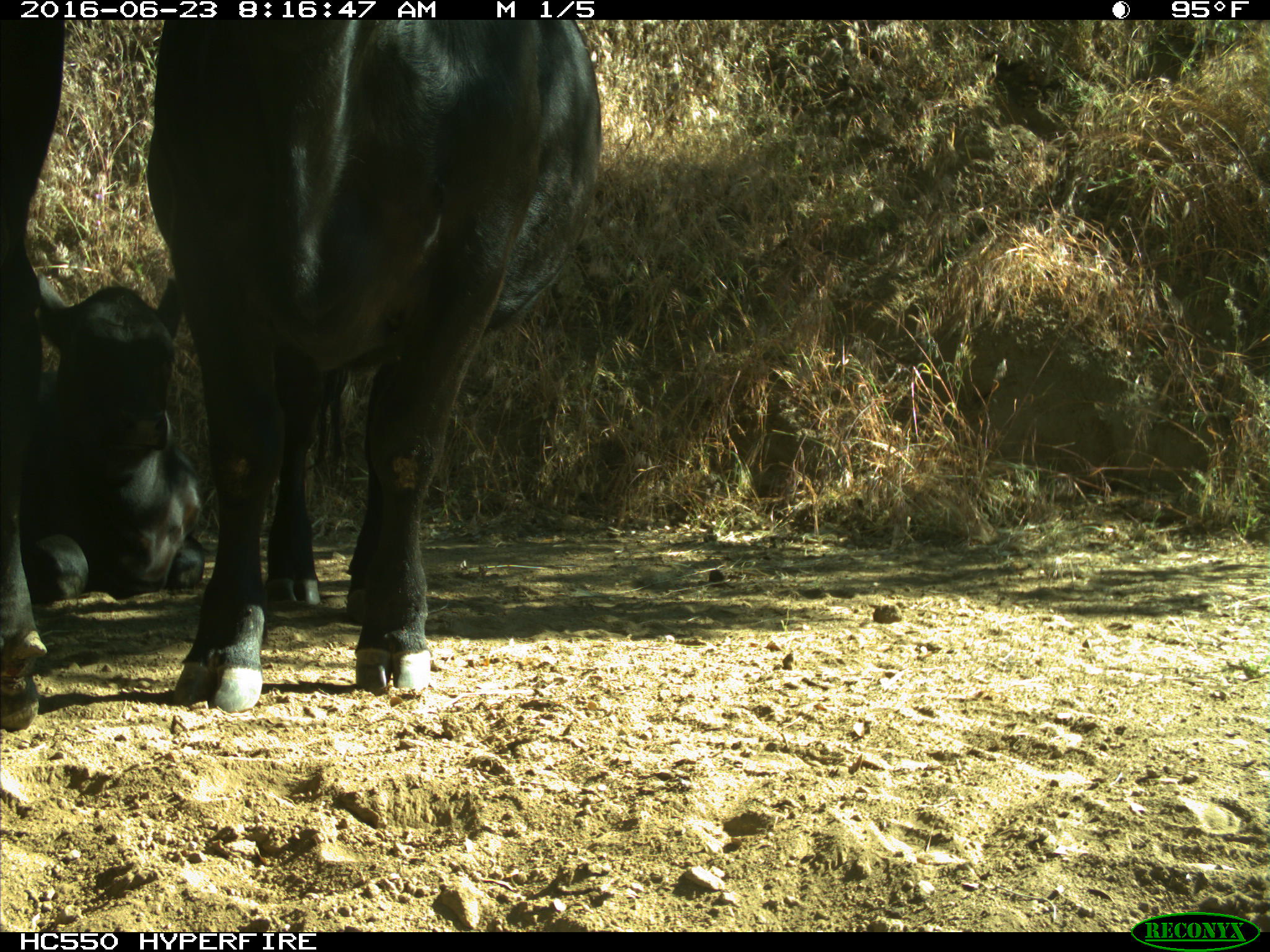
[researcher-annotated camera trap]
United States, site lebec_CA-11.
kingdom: Animalia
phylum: Chordata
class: Mammalia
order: Artiodactyla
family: Bovidae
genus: Bos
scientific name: Bos taurus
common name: domestic cow